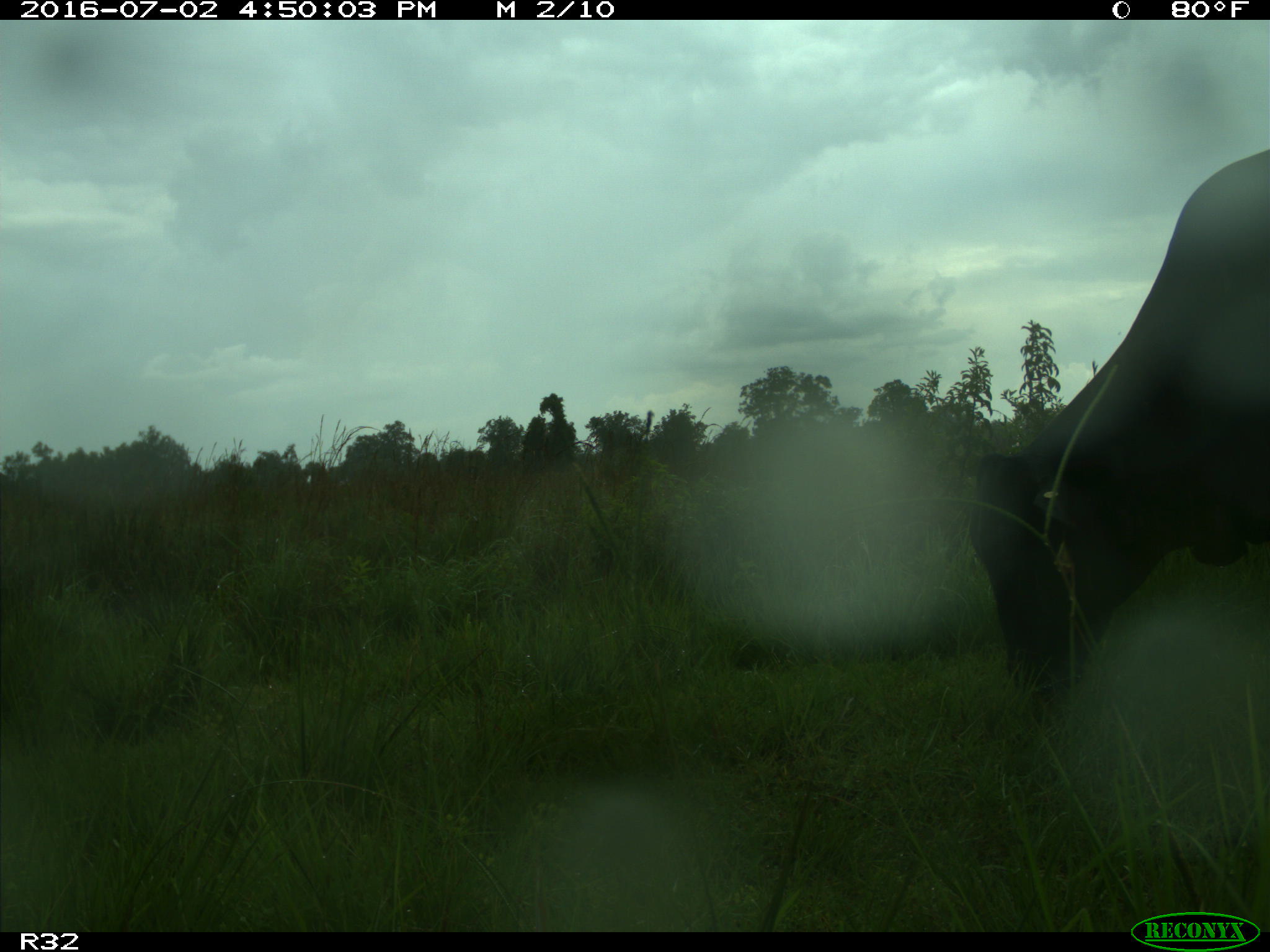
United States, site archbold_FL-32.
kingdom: Animalia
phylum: Chordata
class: Mammalia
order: Artiodactyla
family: Bovidae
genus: Bos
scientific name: Bos taurus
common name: domestic cow